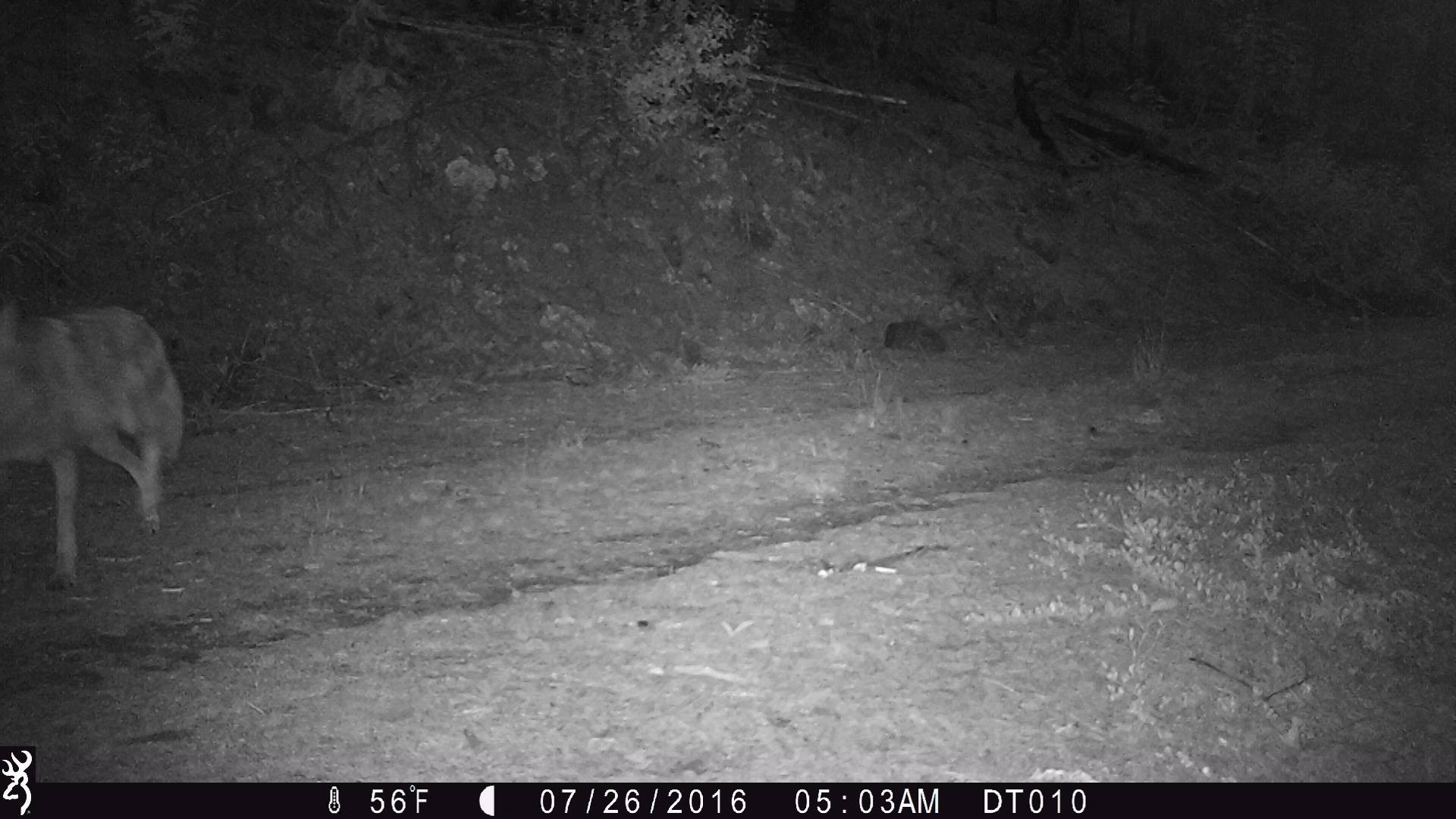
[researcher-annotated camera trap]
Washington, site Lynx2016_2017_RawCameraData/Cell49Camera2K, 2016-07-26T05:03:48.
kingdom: Animalia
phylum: Chordata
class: Mammalia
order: Carnivora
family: Canidae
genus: Canis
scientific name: Canis latrans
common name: coyote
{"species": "Canis latrans (coyote)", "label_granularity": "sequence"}